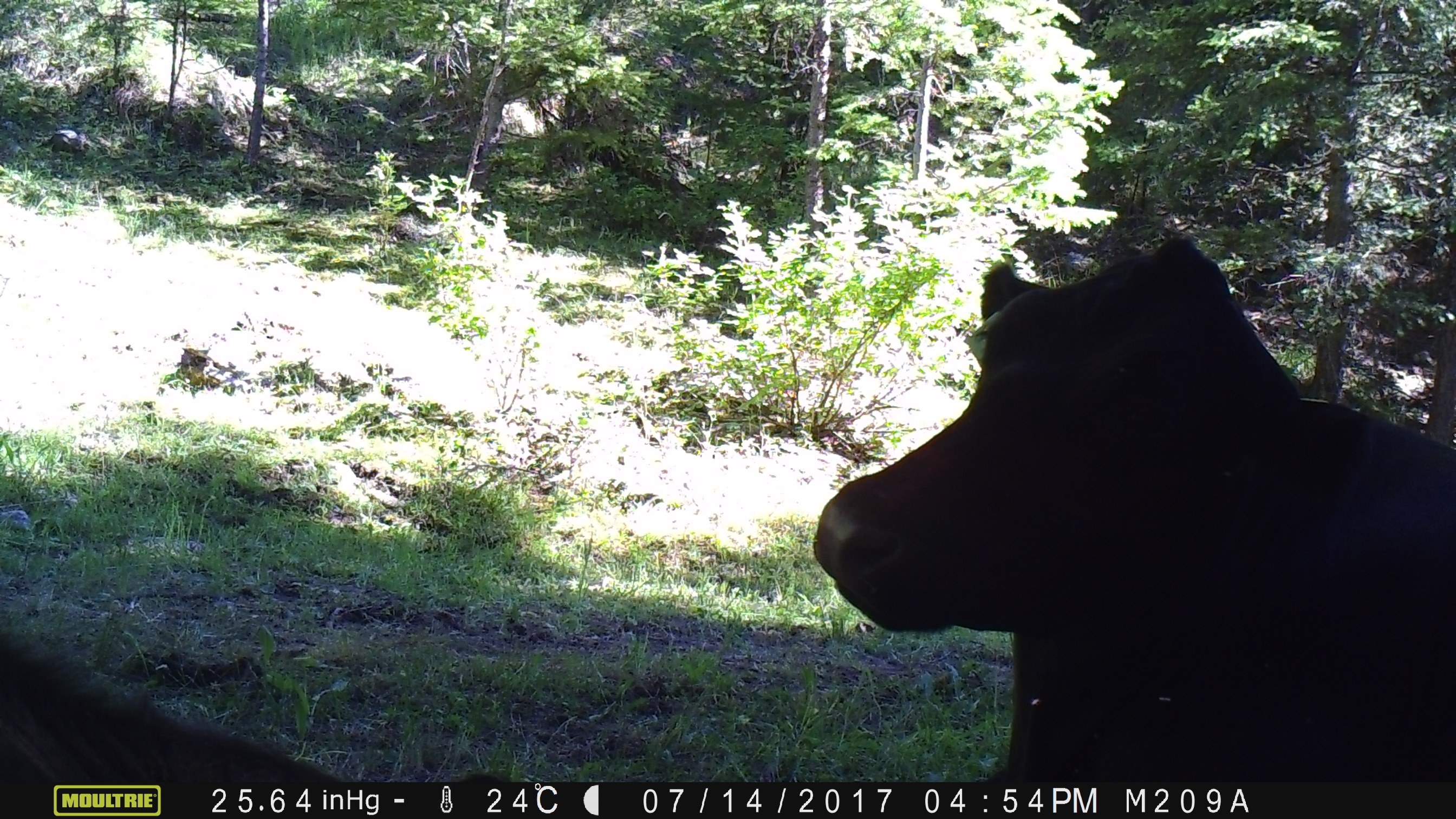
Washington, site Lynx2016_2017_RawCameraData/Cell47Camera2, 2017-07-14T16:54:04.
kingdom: Animalia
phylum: Chordata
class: Mammalia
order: Artiodactyla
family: Bovidae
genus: Bos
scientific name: Bos taurus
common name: domestic cattle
Domestic cattle (Bos taurus). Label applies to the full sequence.